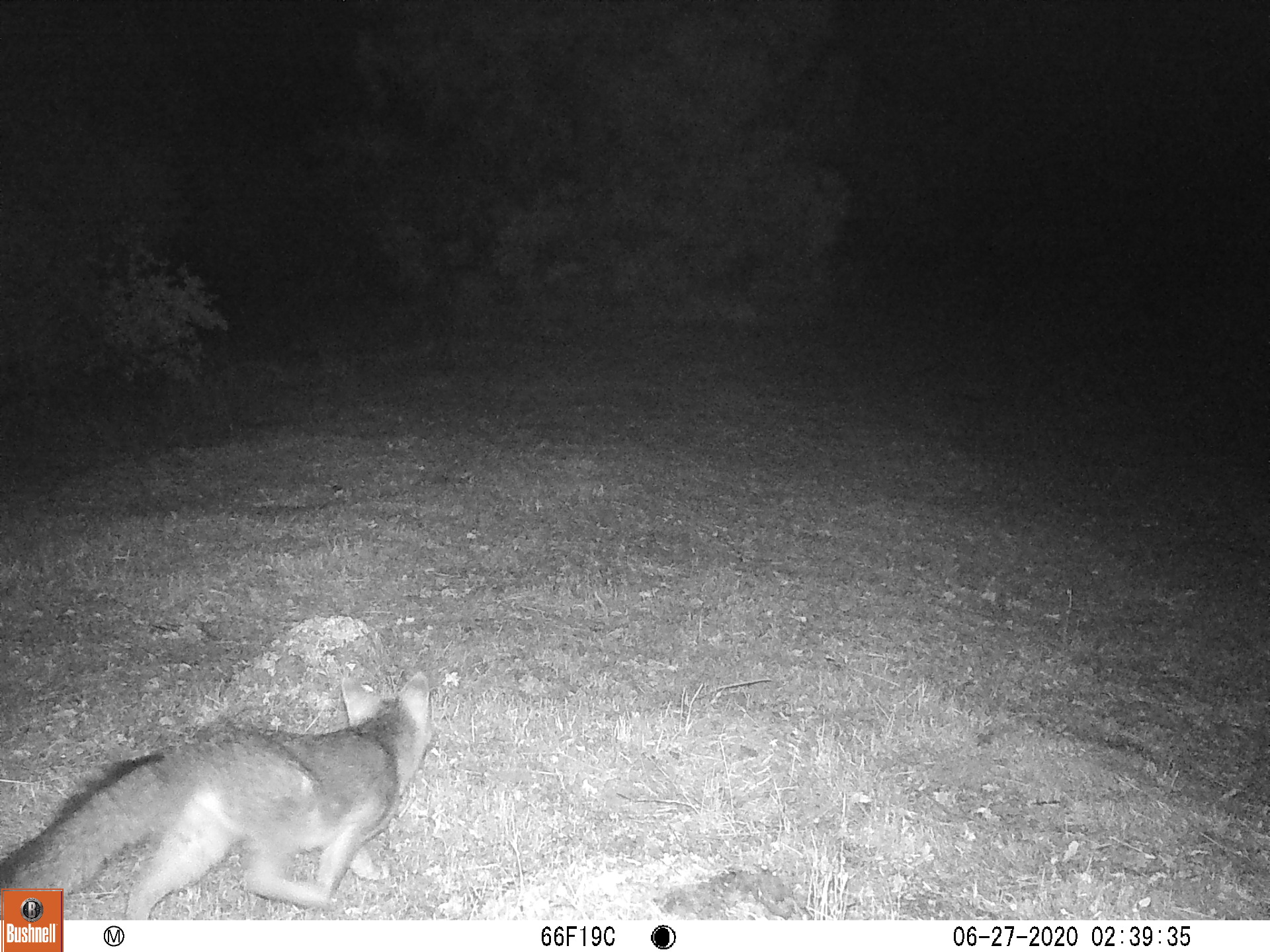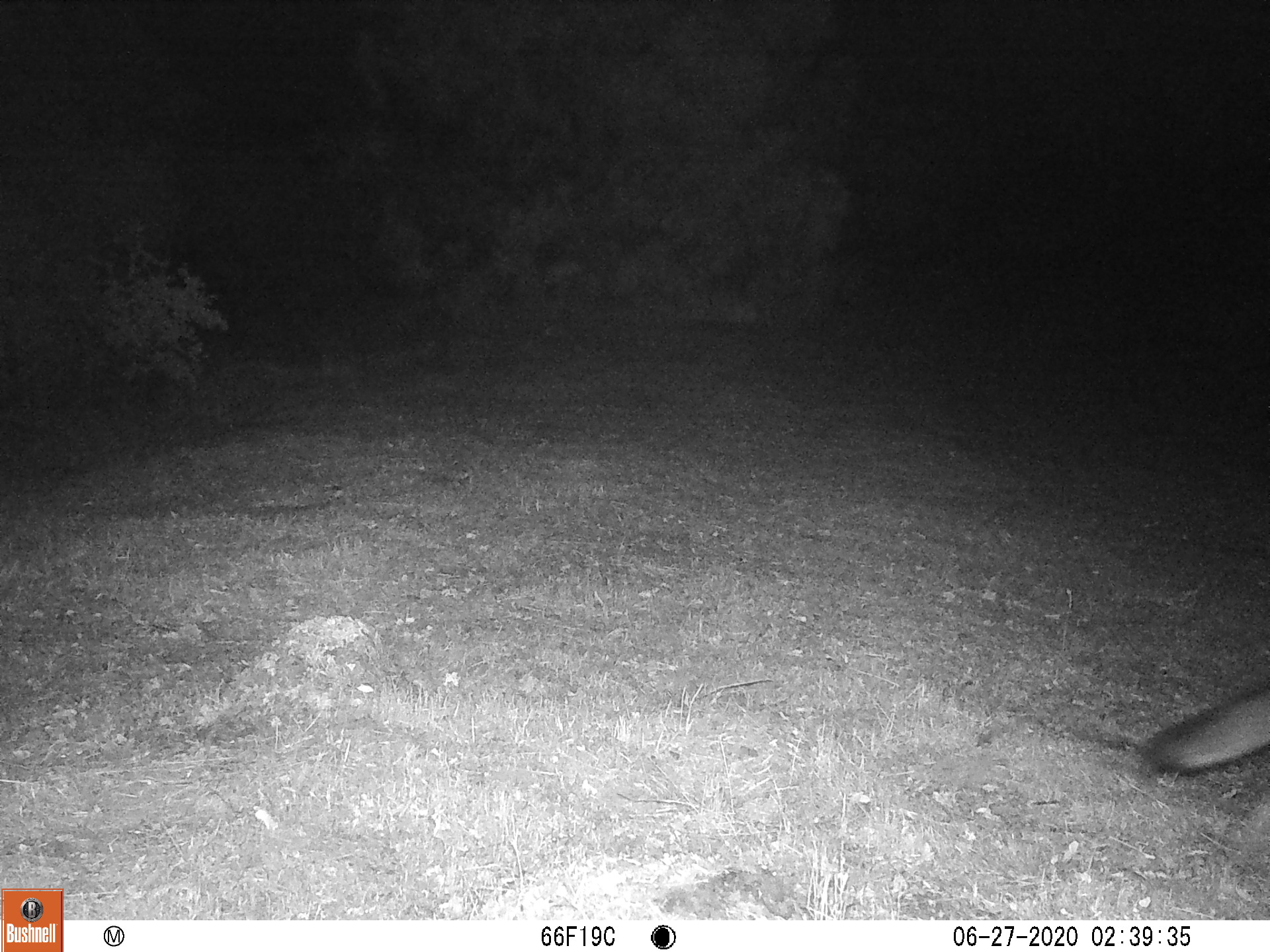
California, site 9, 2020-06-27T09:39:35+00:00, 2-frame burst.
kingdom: Animalia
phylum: Chordata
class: Mammalia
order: Carnivora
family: Canidae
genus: Urocyon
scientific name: Urocyon cinereoargenteus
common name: gray fox